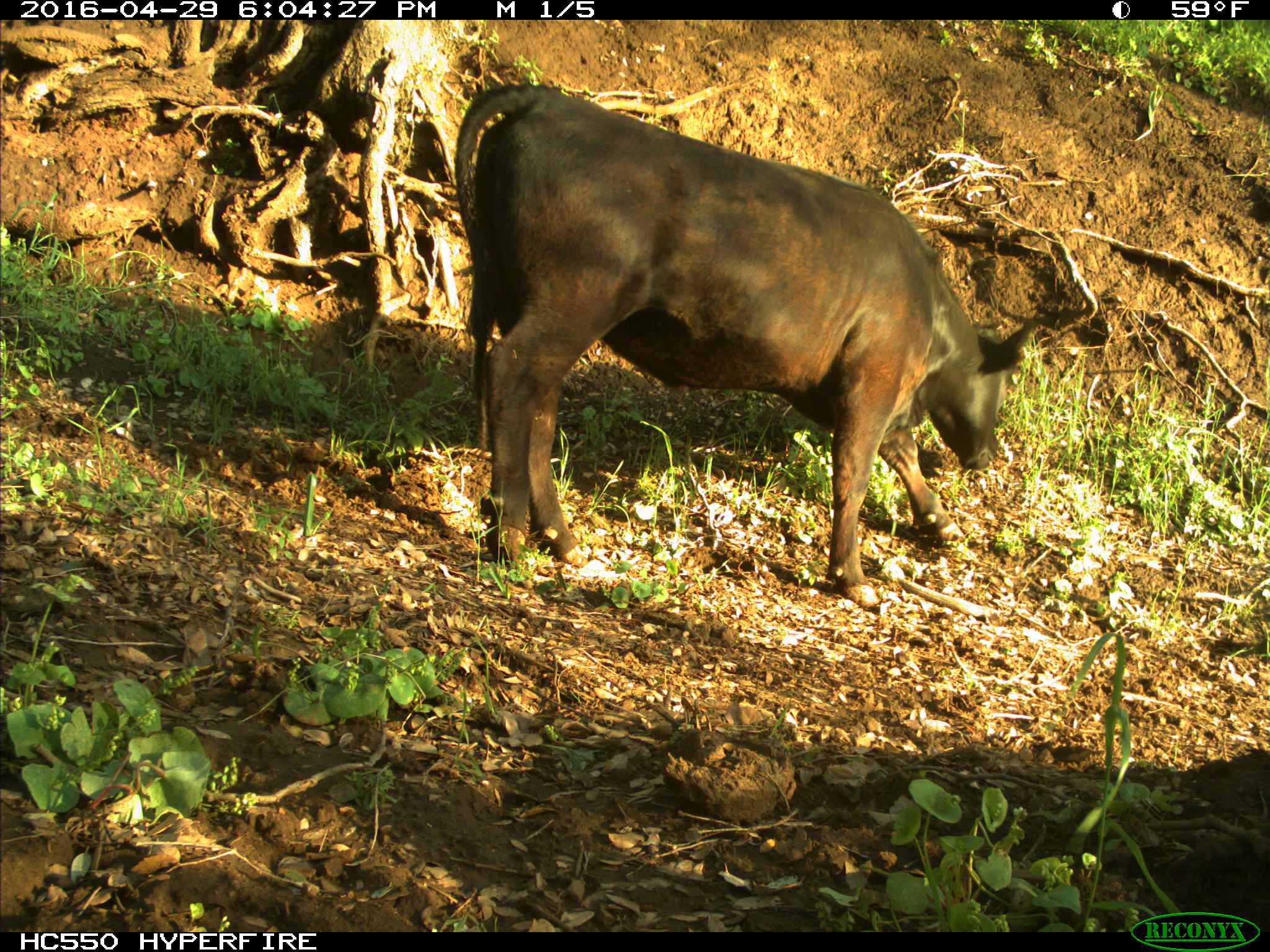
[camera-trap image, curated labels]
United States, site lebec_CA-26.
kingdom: Animalia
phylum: Chordata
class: Mammalia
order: Artiodactyla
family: Bovidae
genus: Bos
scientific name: Bos taurus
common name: domestic cow